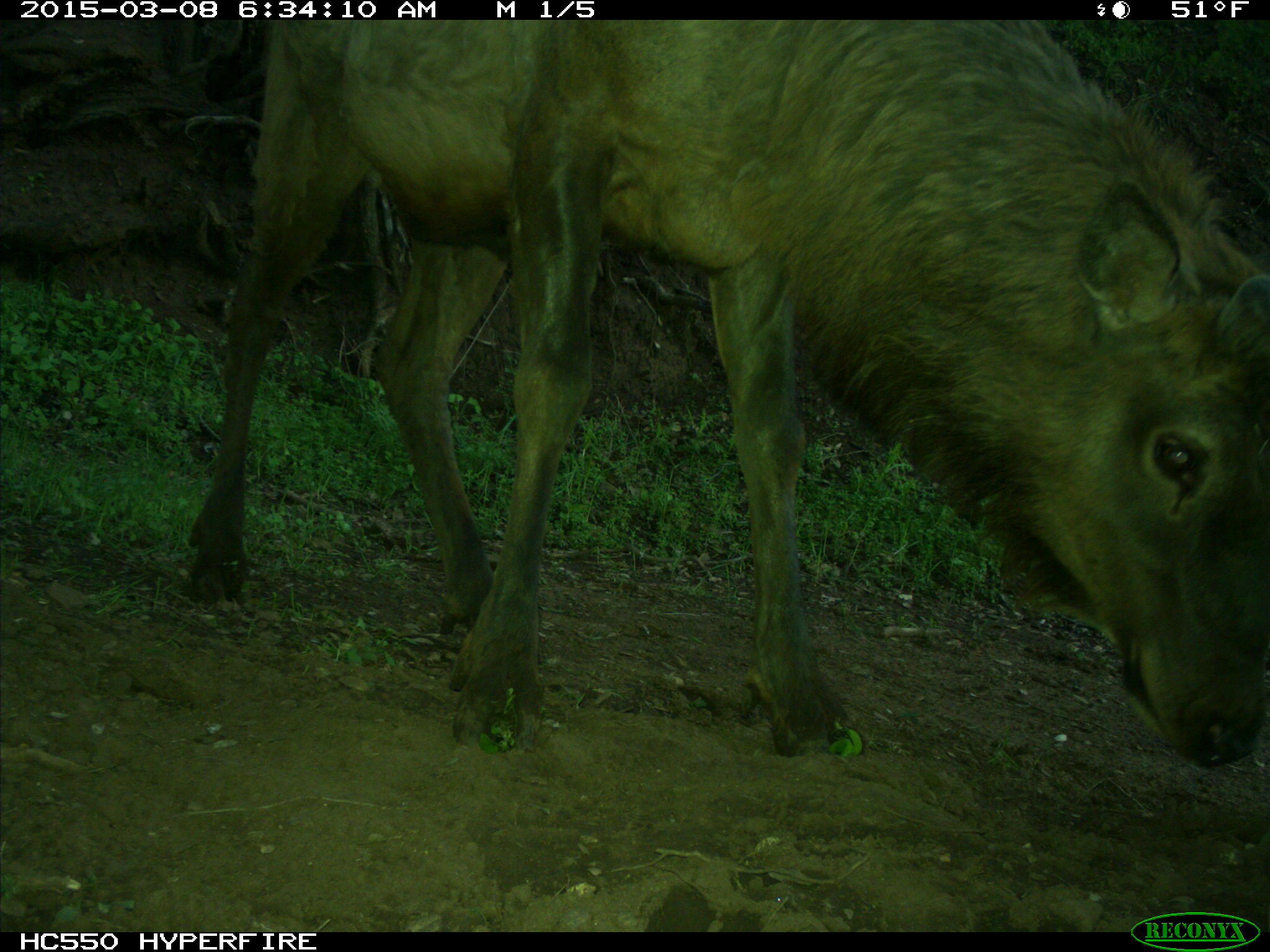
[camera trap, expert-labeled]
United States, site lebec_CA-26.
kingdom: Animalia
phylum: Chordata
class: Mammalia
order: Artiodactyla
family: Cervidae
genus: Cervus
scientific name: Cervus canadensis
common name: elk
Cervus canadensis (elk).